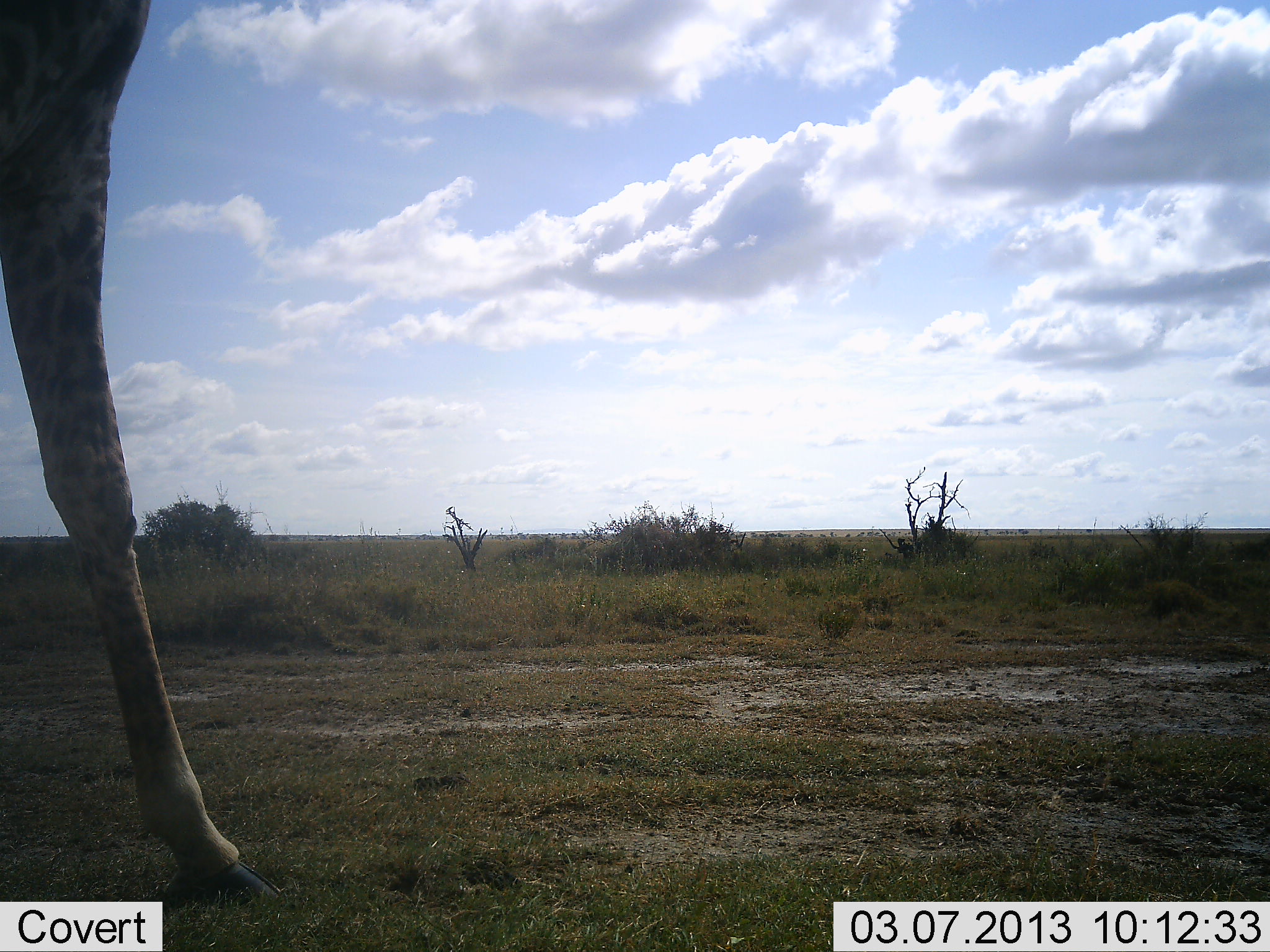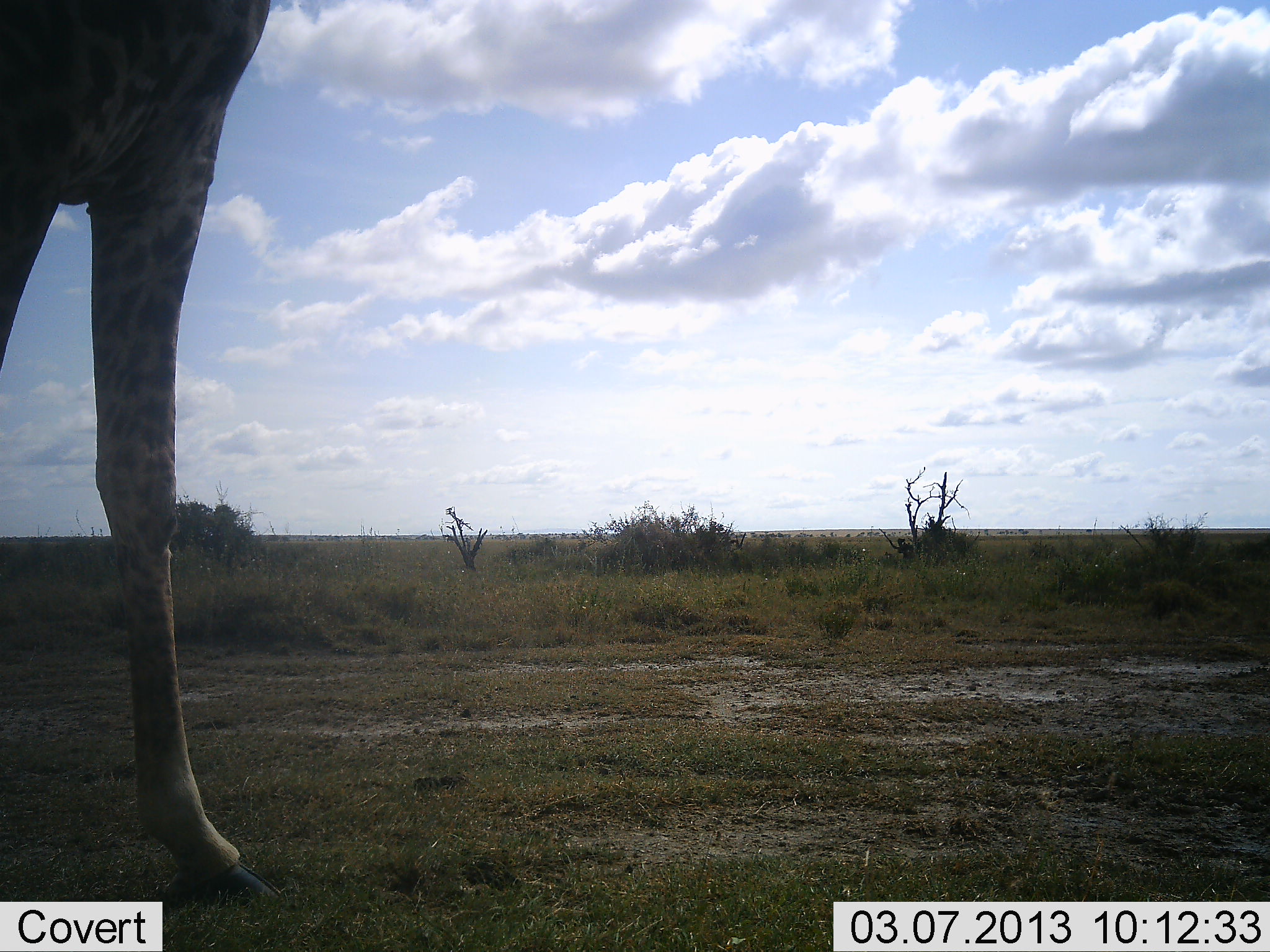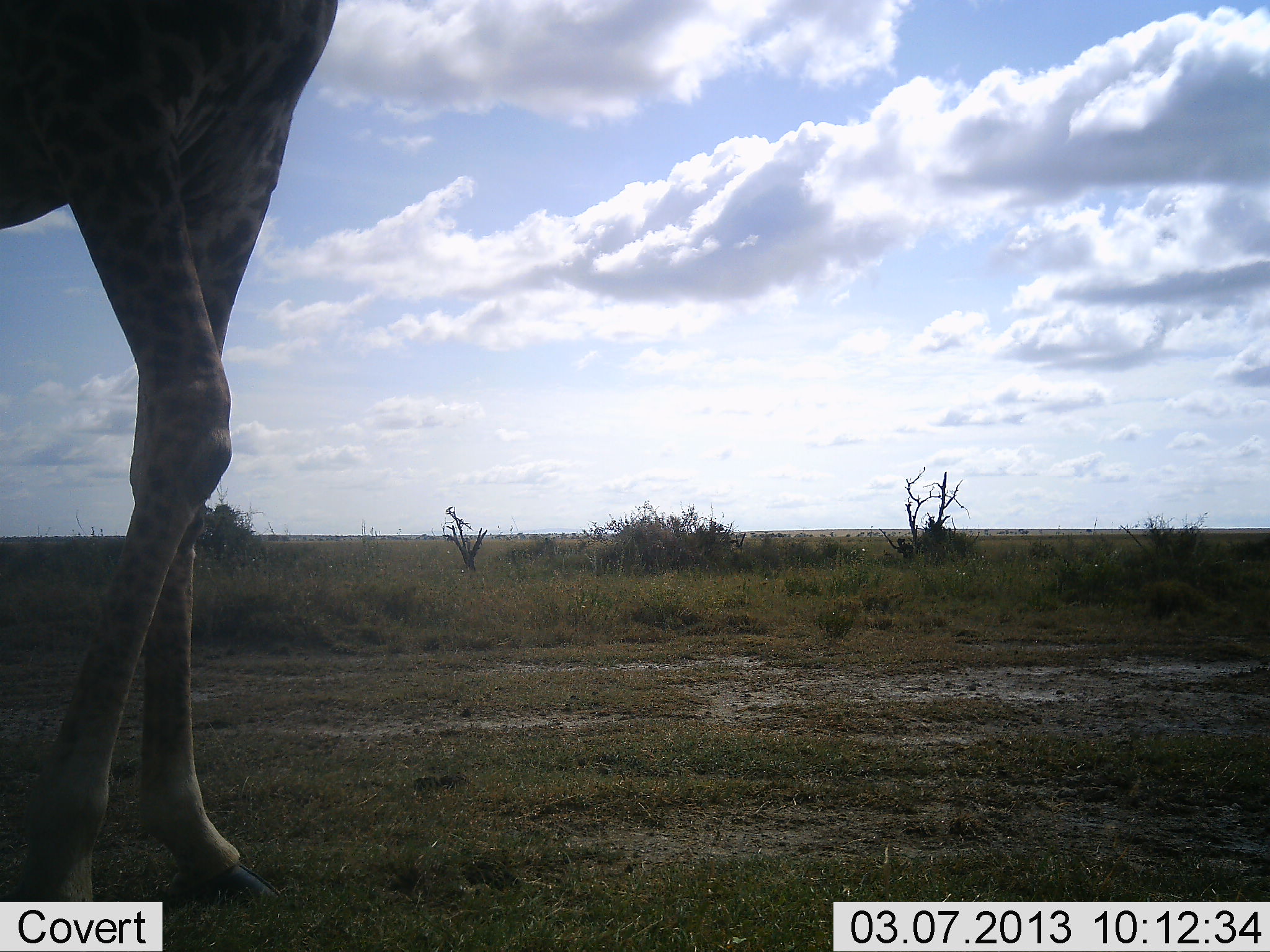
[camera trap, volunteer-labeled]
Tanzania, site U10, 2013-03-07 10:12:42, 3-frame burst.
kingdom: Animalia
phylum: Chordata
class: Mammalia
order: Artiodactyla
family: Giraffidae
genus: Giraffa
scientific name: Giraffa camelopardalis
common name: giraffe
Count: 1.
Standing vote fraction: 45%.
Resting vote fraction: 0%.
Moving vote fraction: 60%.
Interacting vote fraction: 0%.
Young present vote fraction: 0%.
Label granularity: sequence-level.